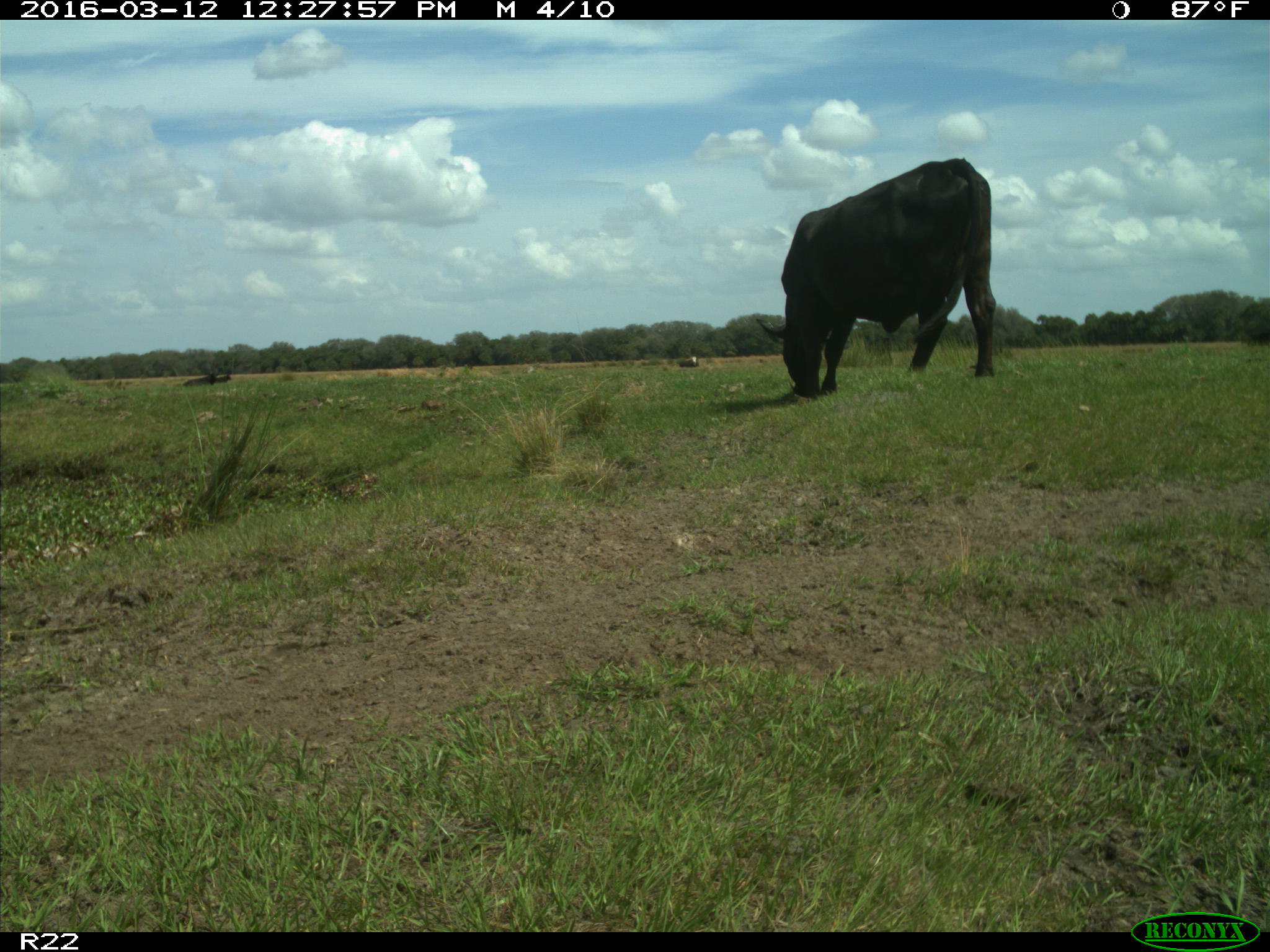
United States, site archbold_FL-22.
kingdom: Animalia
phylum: Chordata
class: Mammalia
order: Artiodactyla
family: Bovidae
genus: Bos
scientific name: Bos taurus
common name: domestic cow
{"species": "Bos taurus (domestic cow)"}